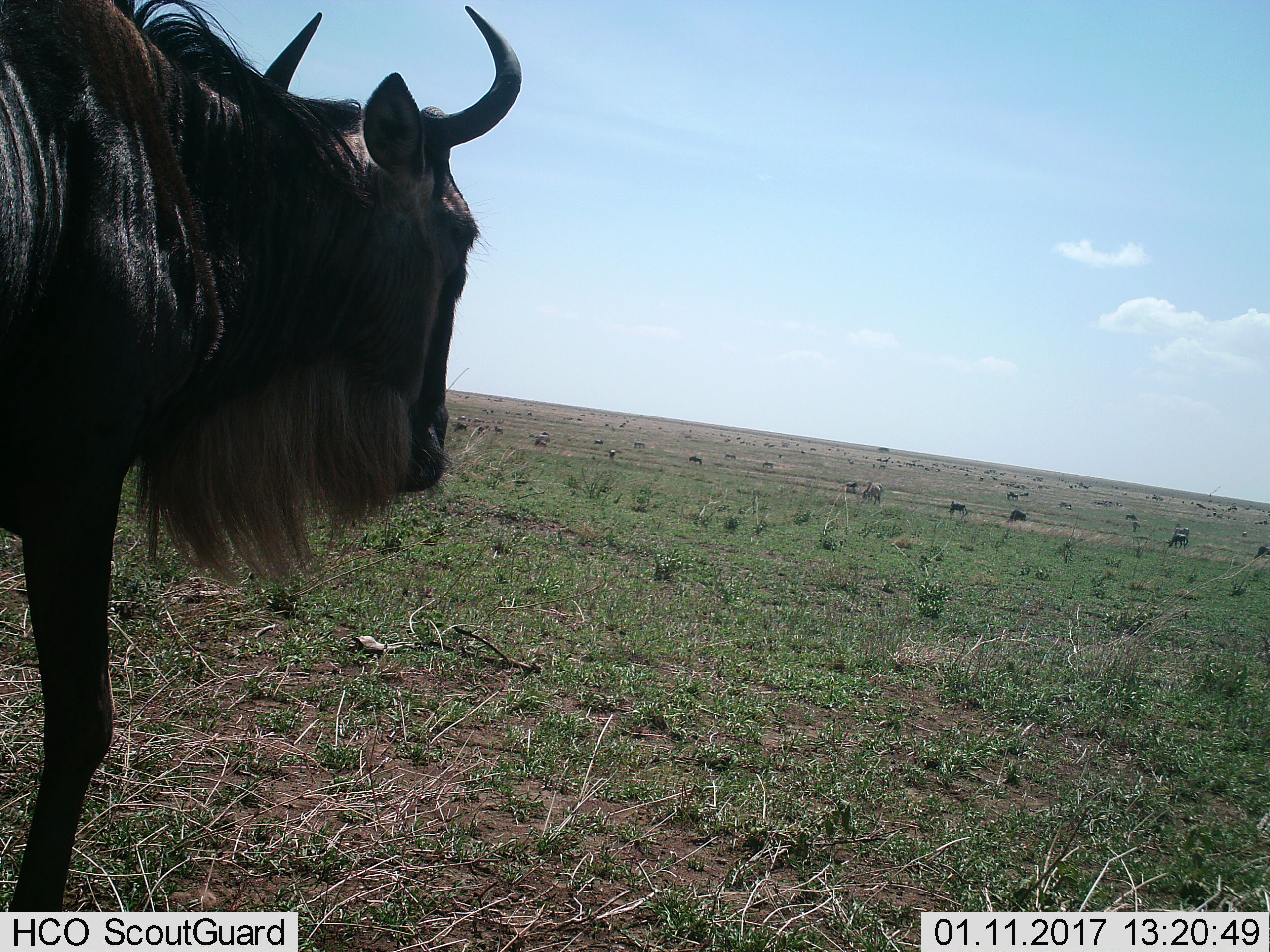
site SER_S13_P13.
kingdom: Animalia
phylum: Chordata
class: Mammalia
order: Artiodactyla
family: Bovidae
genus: Connochaetes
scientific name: Connochaetes taurinus taurinus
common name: blue wildebeest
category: wildebeestblue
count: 11-50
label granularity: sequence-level